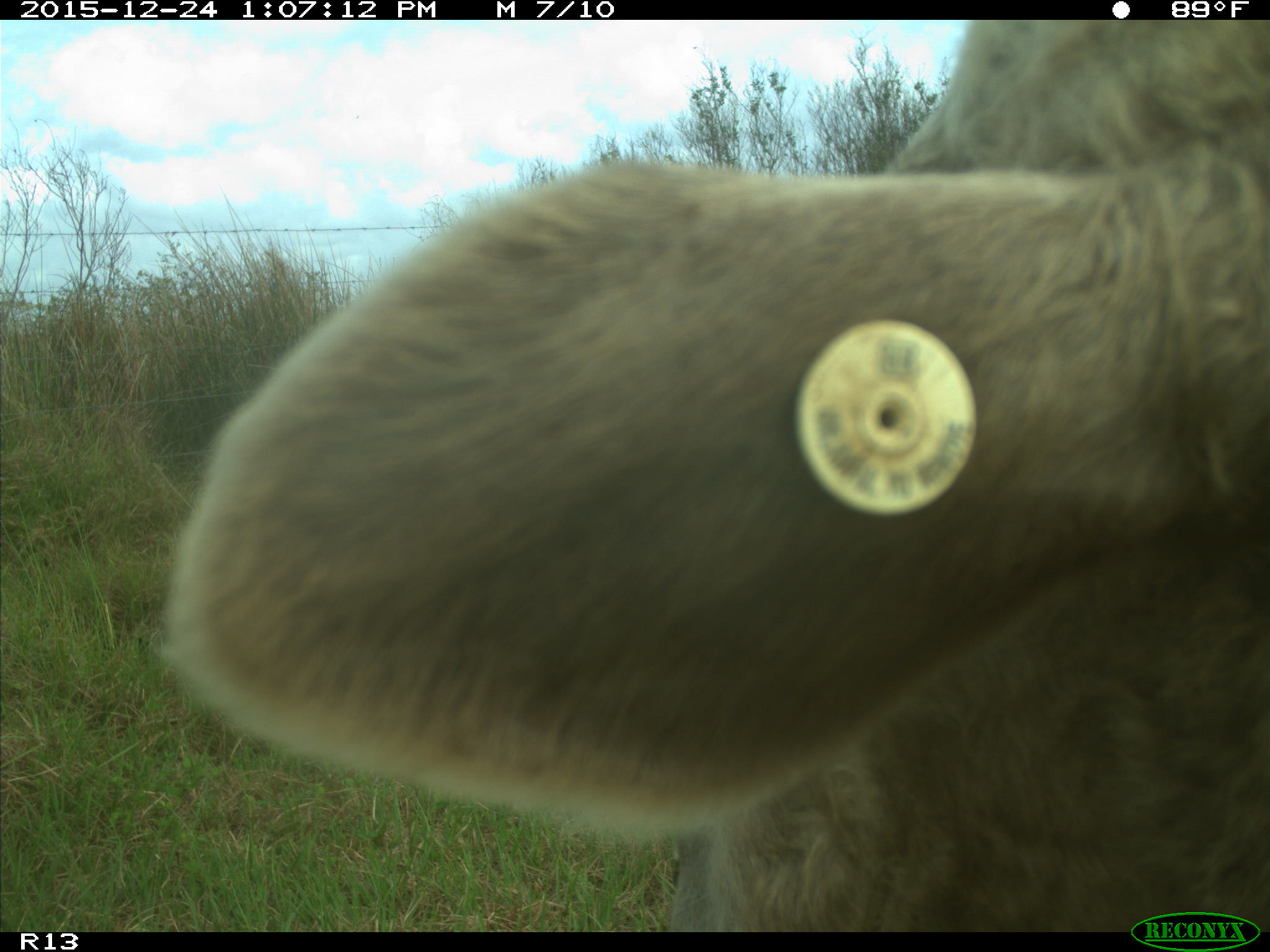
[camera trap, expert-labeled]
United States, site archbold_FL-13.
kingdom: Animalia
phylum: Chordata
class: Mammalia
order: Artiodactyla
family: Bovidae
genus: Bos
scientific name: Bos taurus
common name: domestic cow